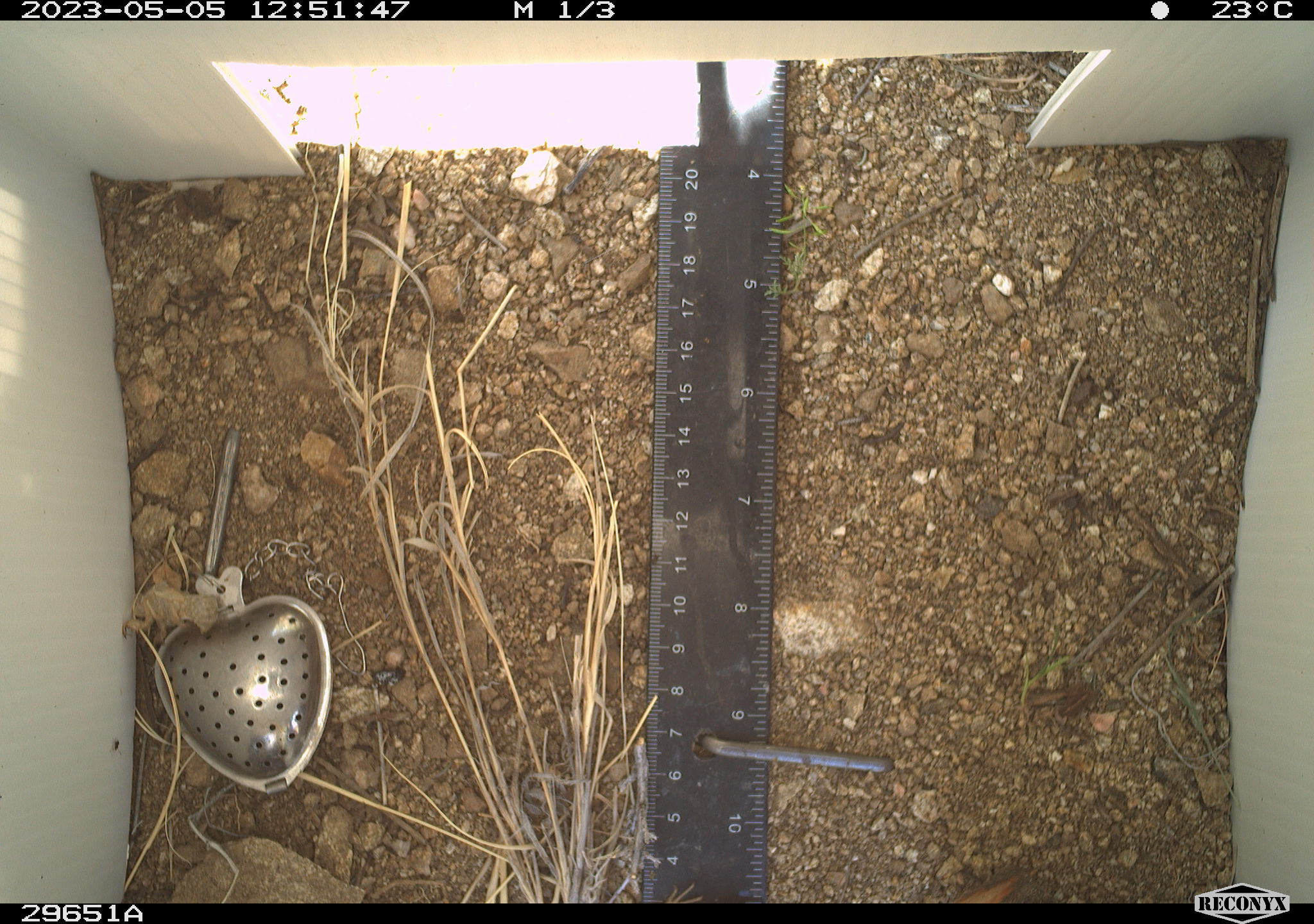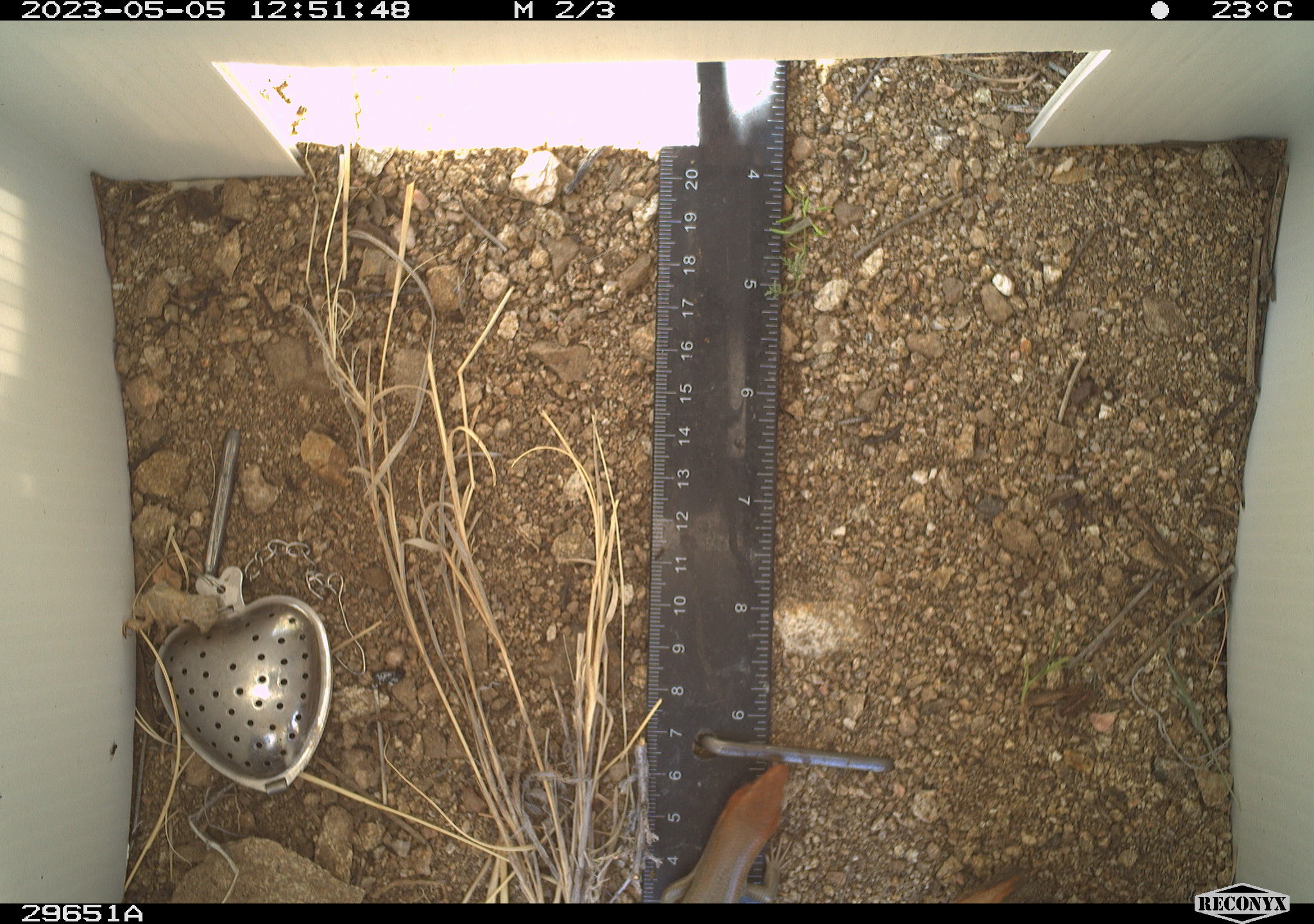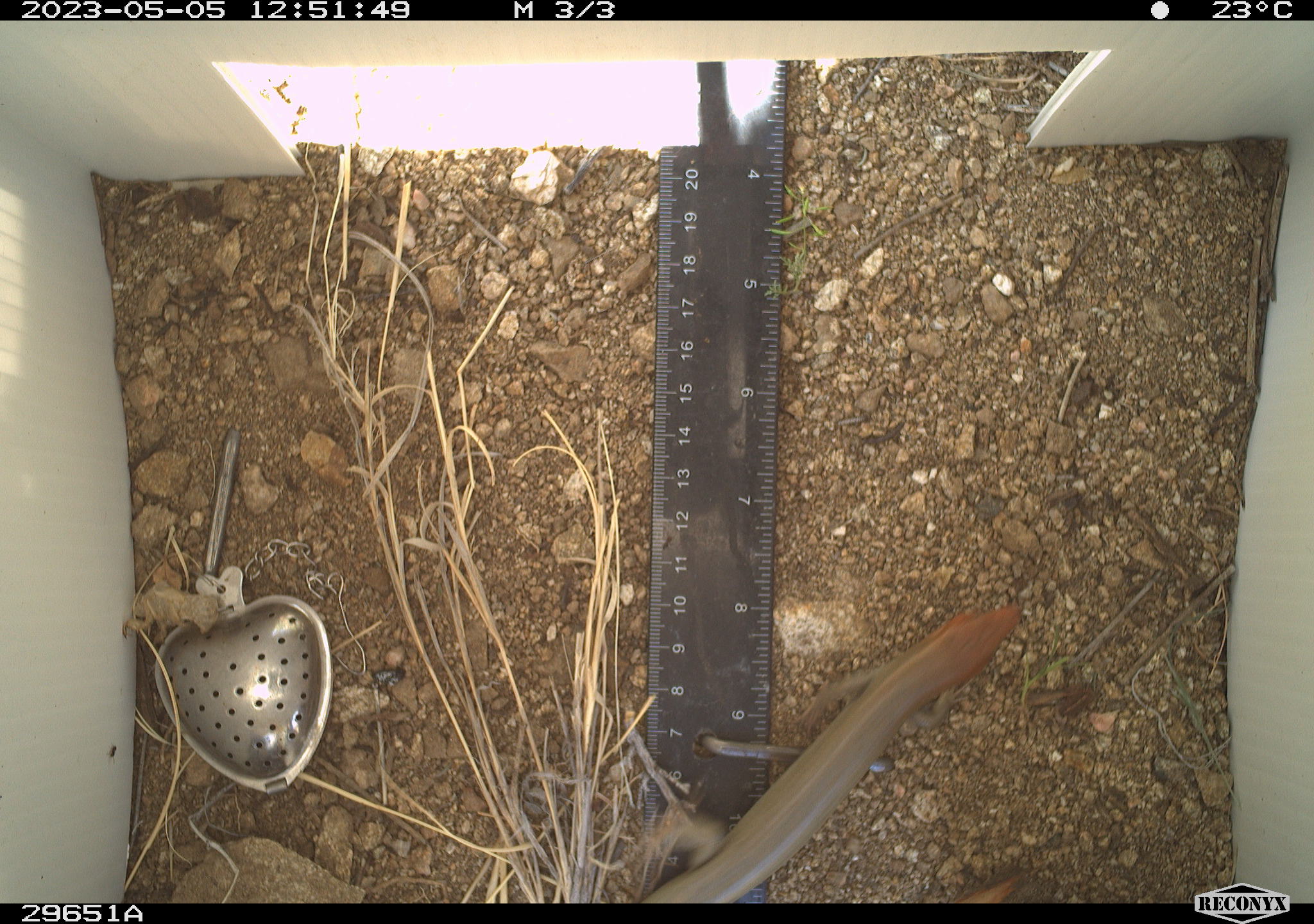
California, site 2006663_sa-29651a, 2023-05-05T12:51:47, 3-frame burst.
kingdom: Animalia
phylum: Chordata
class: Reptilia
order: Squamata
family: Scincidae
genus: Plestiodon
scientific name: Plestiodon gilberti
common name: gilbert's skink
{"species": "gilbert's skink (Plestiodon gilberti)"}